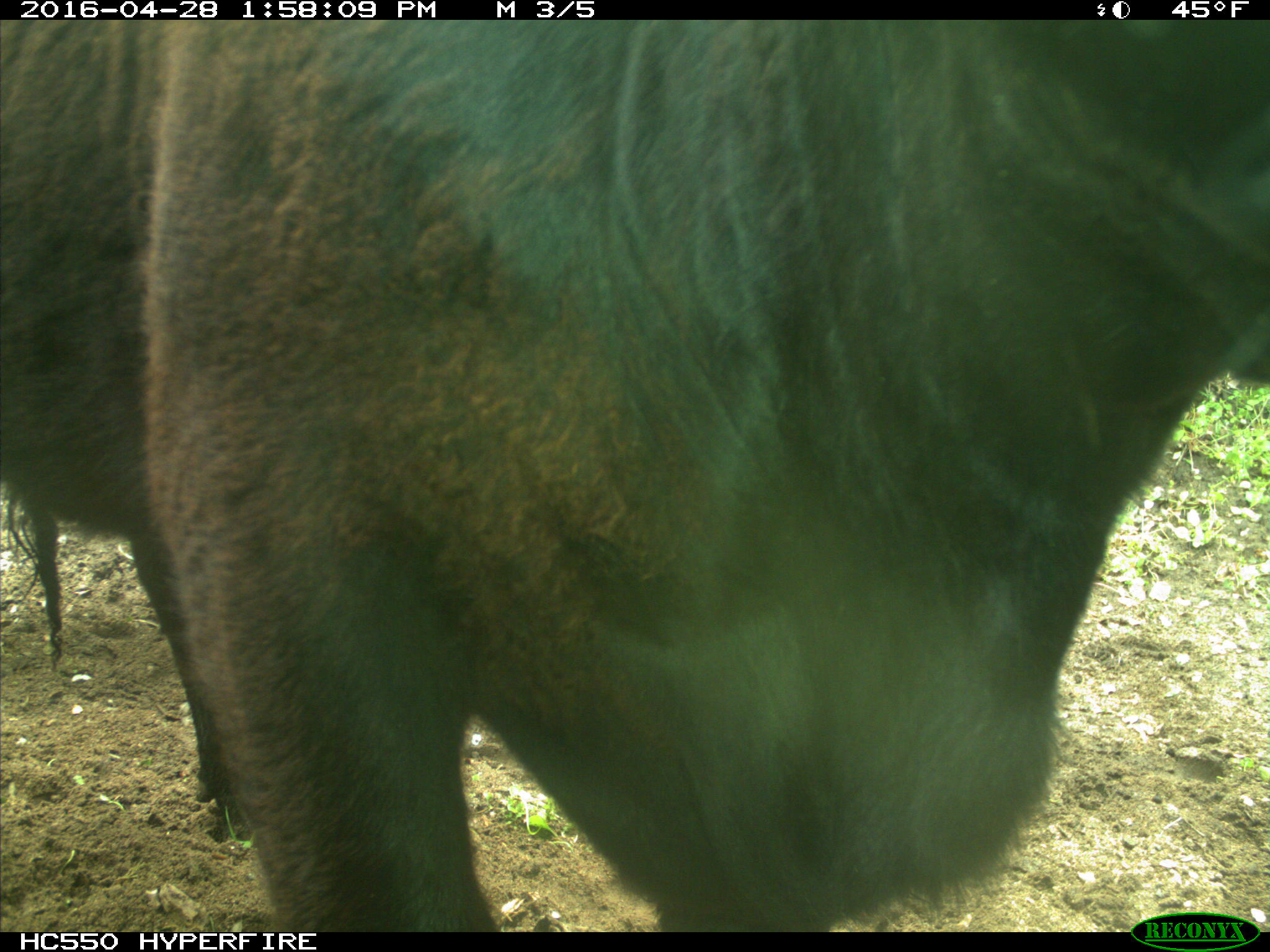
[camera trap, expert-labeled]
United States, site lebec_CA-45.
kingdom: Animalia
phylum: Chordata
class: Mammalia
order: Artiodactyla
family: Bovidae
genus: Bos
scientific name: Bos taurus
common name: domestic cow